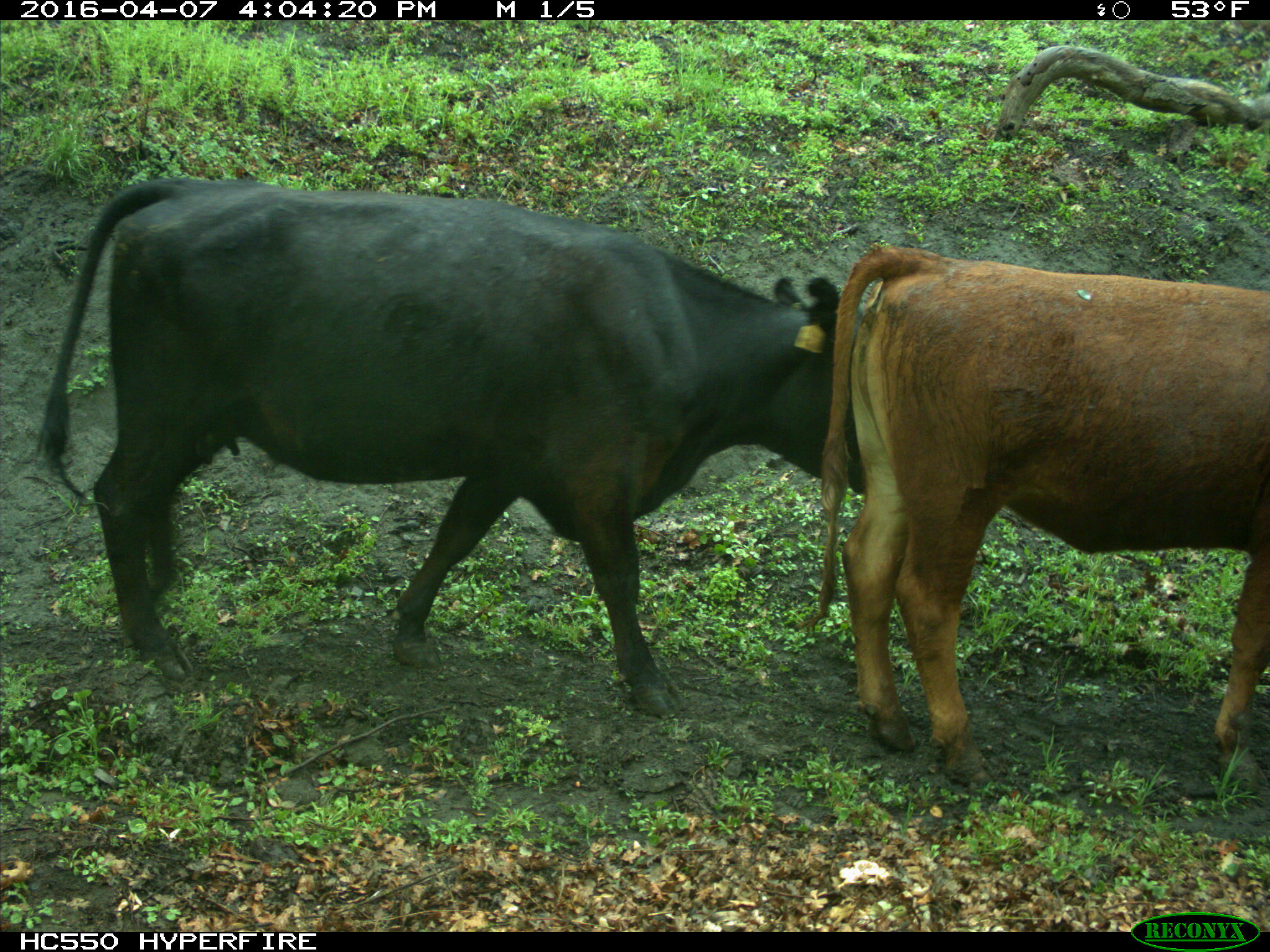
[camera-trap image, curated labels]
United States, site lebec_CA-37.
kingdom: Animalia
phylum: Chordata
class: Mammalia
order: Artiodactyla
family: Bovidae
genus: Bos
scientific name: Bos taurus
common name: domestic cow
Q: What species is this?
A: Bos taurus (domestic cow).